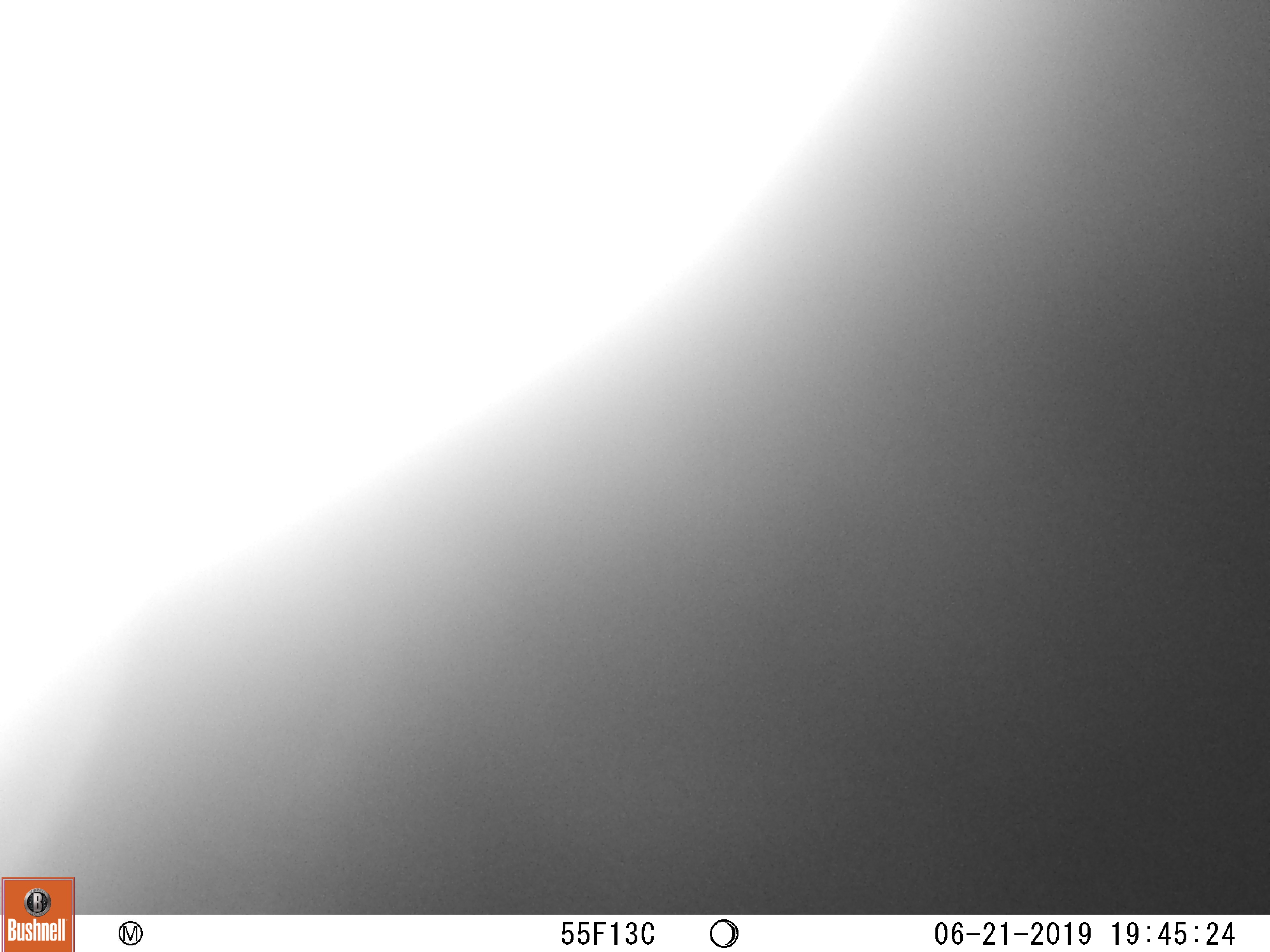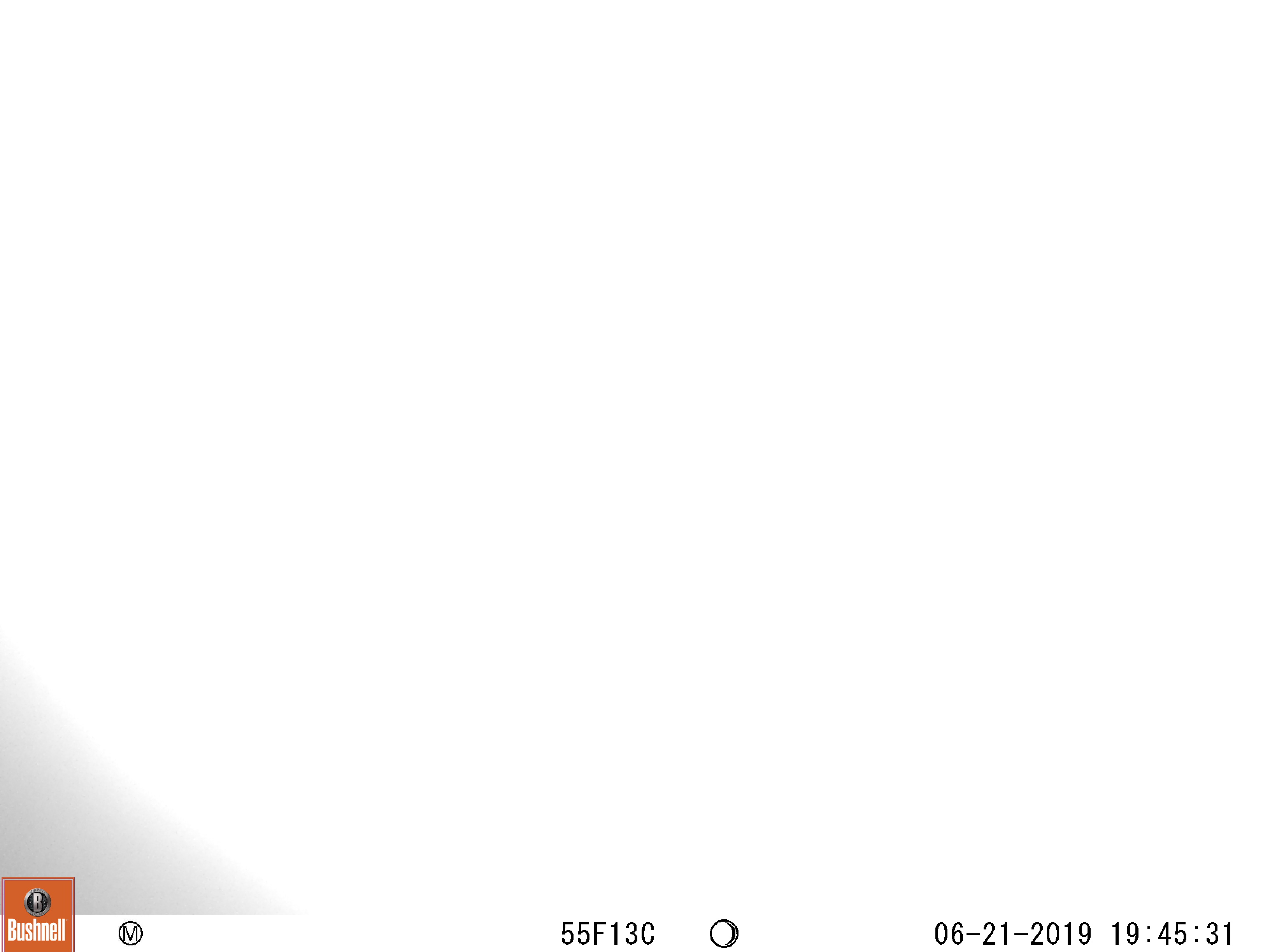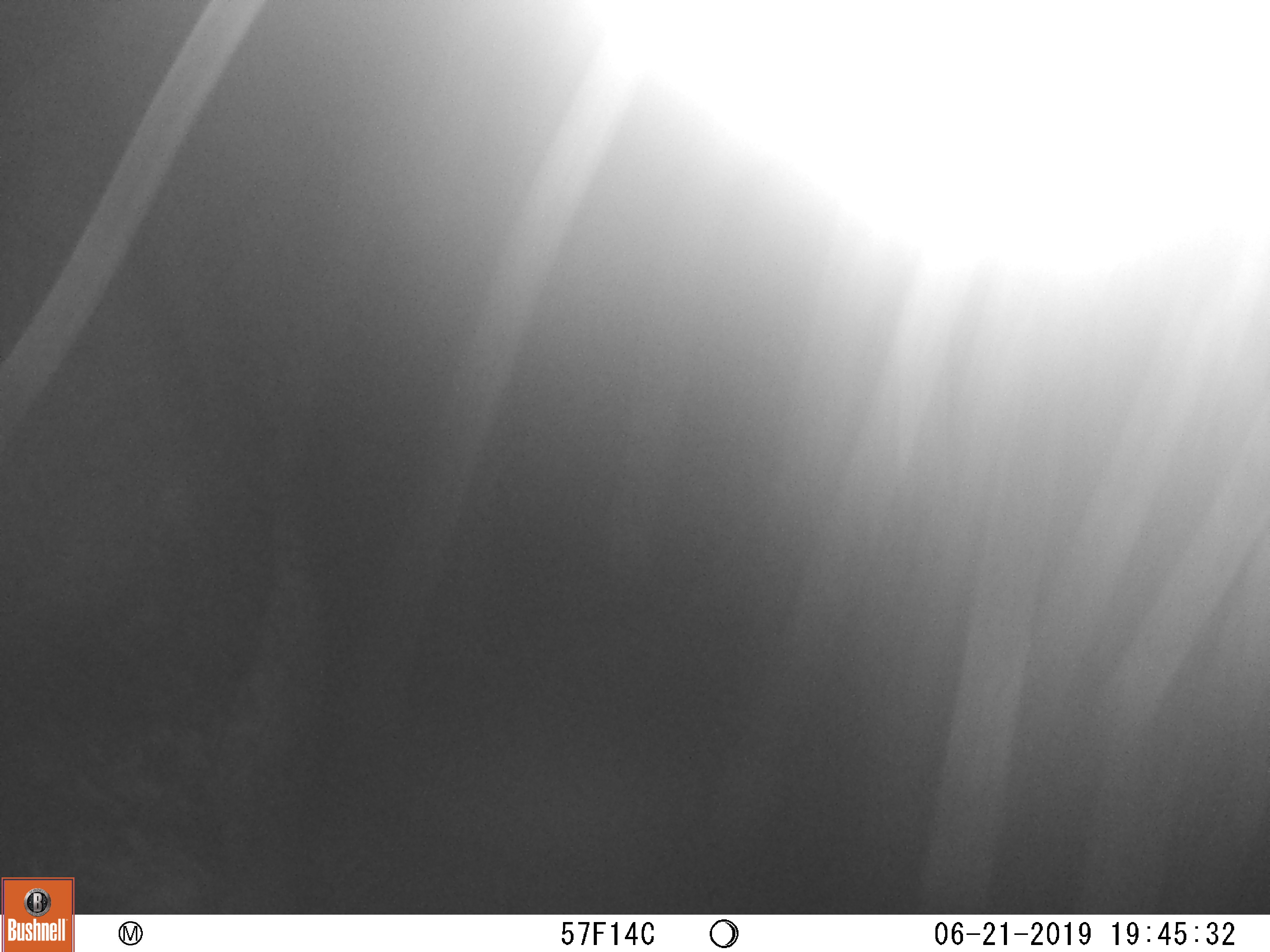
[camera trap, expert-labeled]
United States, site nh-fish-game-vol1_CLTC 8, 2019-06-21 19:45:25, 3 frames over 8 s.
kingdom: Animalia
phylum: Chordata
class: Mammalia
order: Artiodactyla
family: Cervidae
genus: Alces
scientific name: Alces alces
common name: moose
Moose (Alces alces).